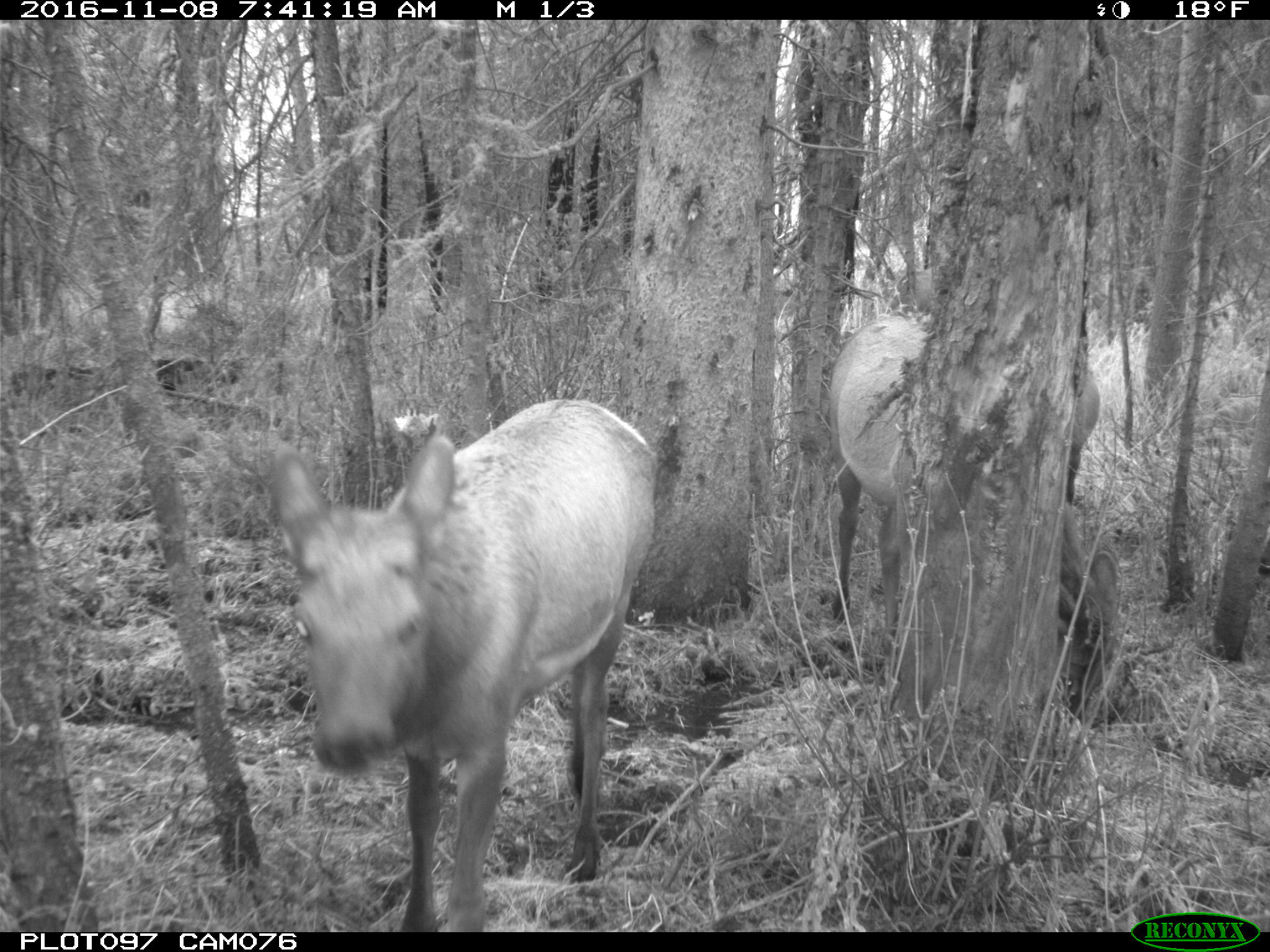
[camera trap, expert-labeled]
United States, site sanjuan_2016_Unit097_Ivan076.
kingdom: Animalia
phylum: Chordata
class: Mammalia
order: Artiodactyla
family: Cervidae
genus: Cervus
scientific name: Cervus elaphus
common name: red deer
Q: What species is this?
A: Cervus elaphus (red deer).